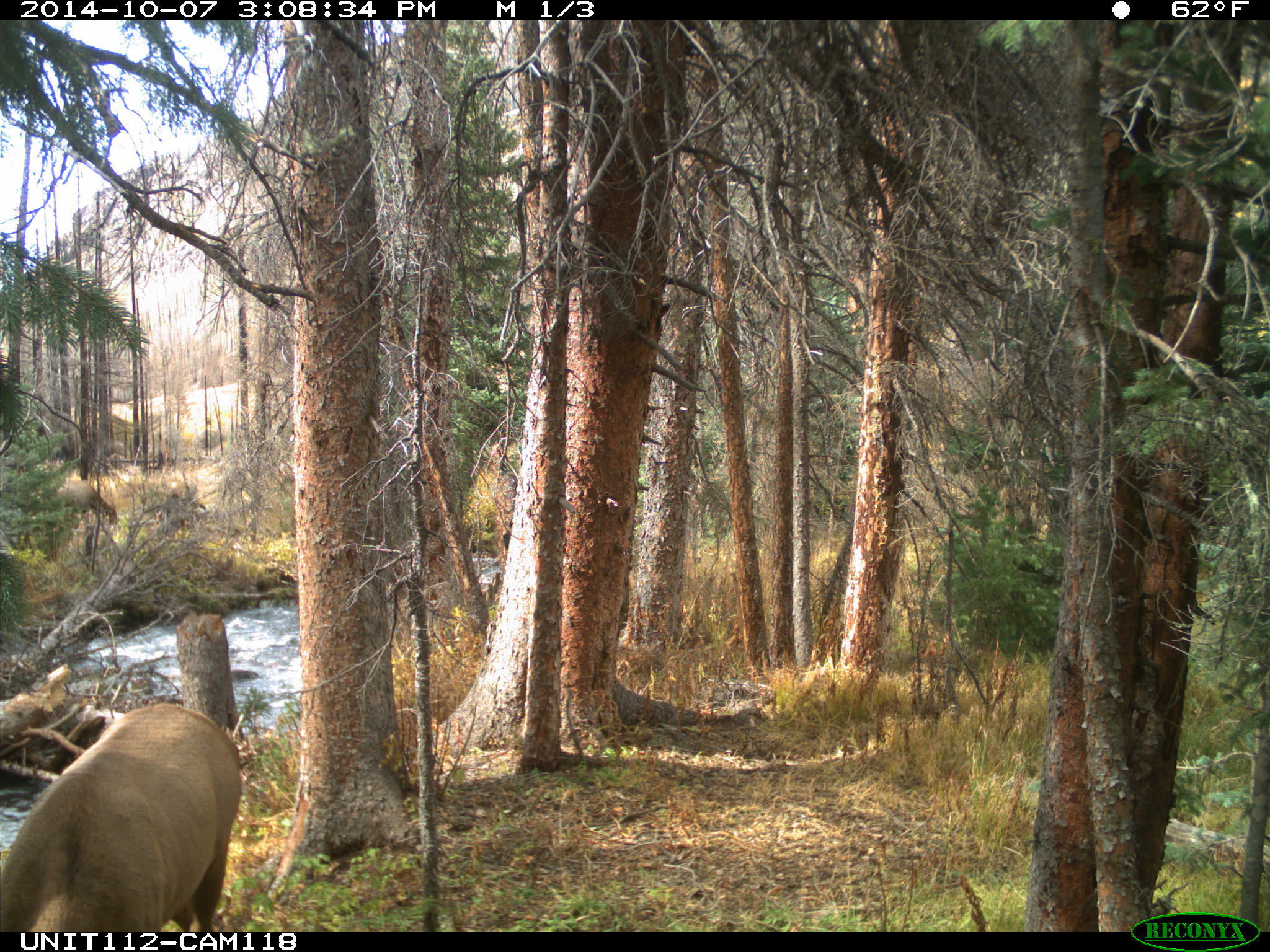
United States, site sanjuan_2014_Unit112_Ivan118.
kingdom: Animalia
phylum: Chordata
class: Mammalia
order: Artiodactyla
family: Cervidae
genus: Cervus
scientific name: Cervus elaphus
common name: red deer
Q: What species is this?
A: Cervus elaphus (red deer).